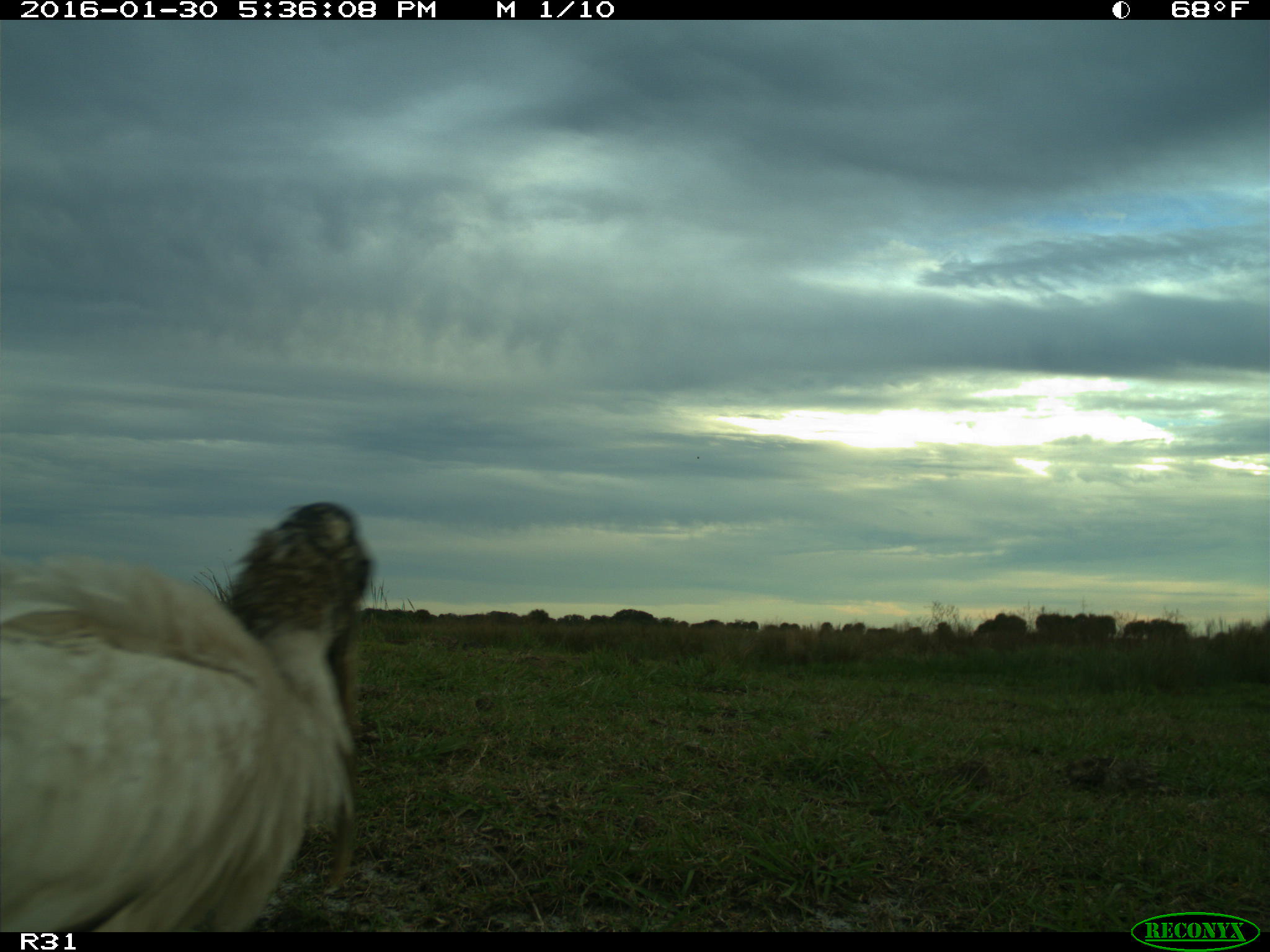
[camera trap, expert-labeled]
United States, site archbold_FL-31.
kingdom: Animalia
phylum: Chordata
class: Aves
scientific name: Aves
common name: birds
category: unidentified bird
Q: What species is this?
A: Unidentified bird (birds) (Aves).